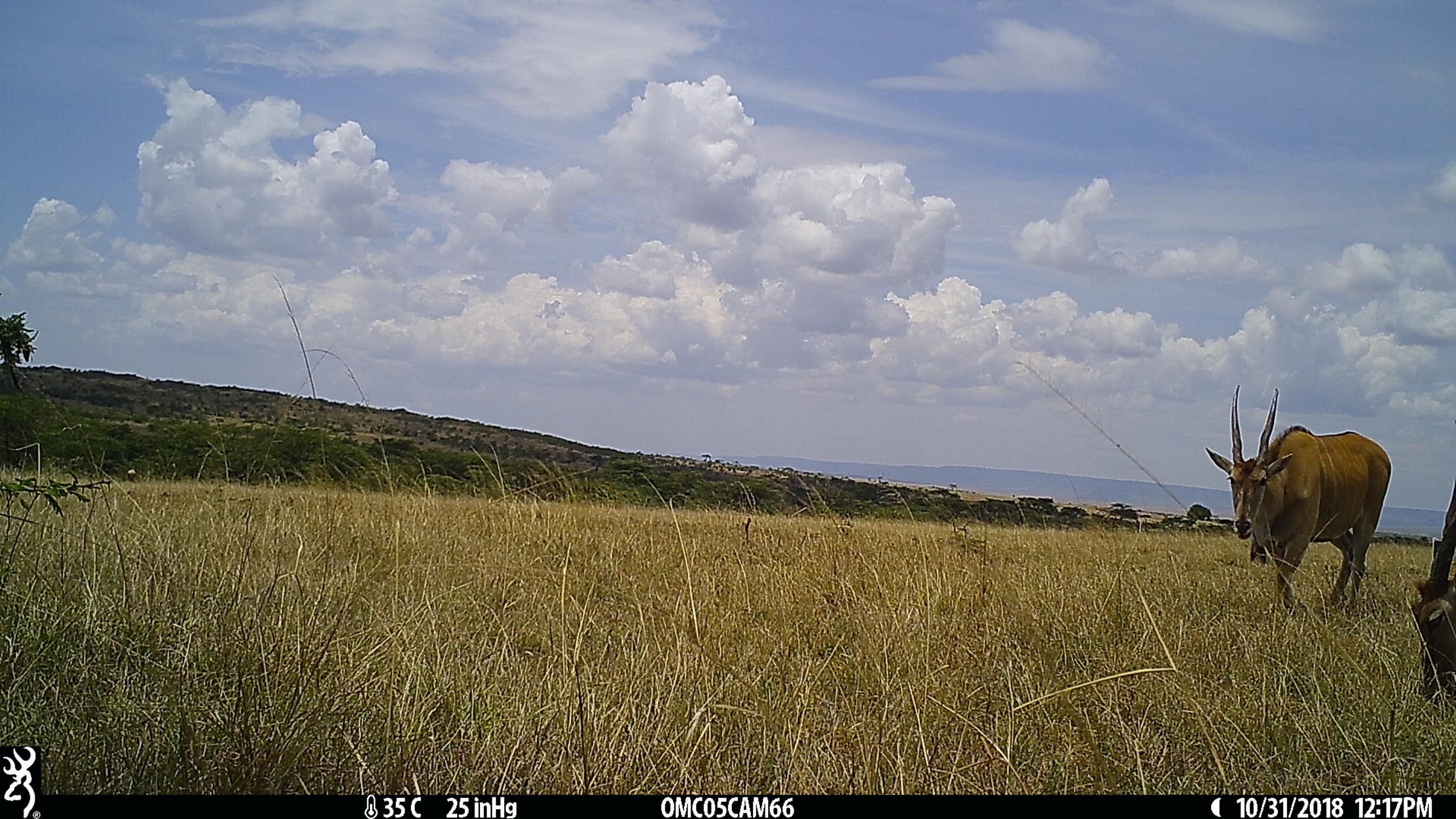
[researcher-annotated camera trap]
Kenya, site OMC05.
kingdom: Animalia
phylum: Chordata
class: Mammalia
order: Artiodactyla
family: Bovidae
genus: Tragelaphus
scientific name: Tragelaphus oryx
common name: eland